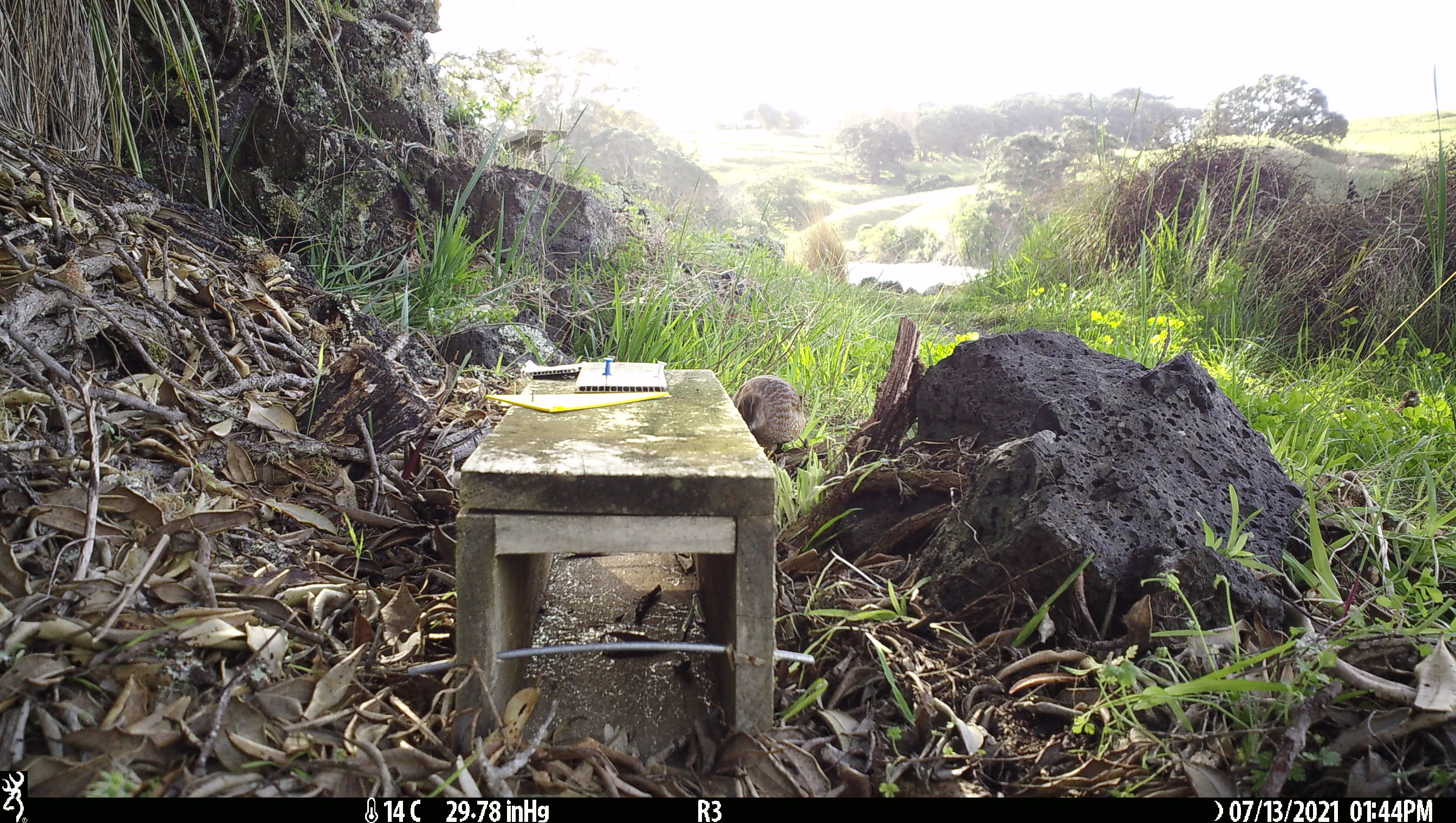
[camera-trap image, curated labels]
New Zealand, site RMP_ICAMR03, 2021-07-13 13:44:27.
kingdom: Animalia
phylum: Chordata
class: Aves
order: Galliformes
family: Phasianidae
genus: Synoicus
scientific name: Synoicus ypsilophorus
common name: brown quail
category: quail brown